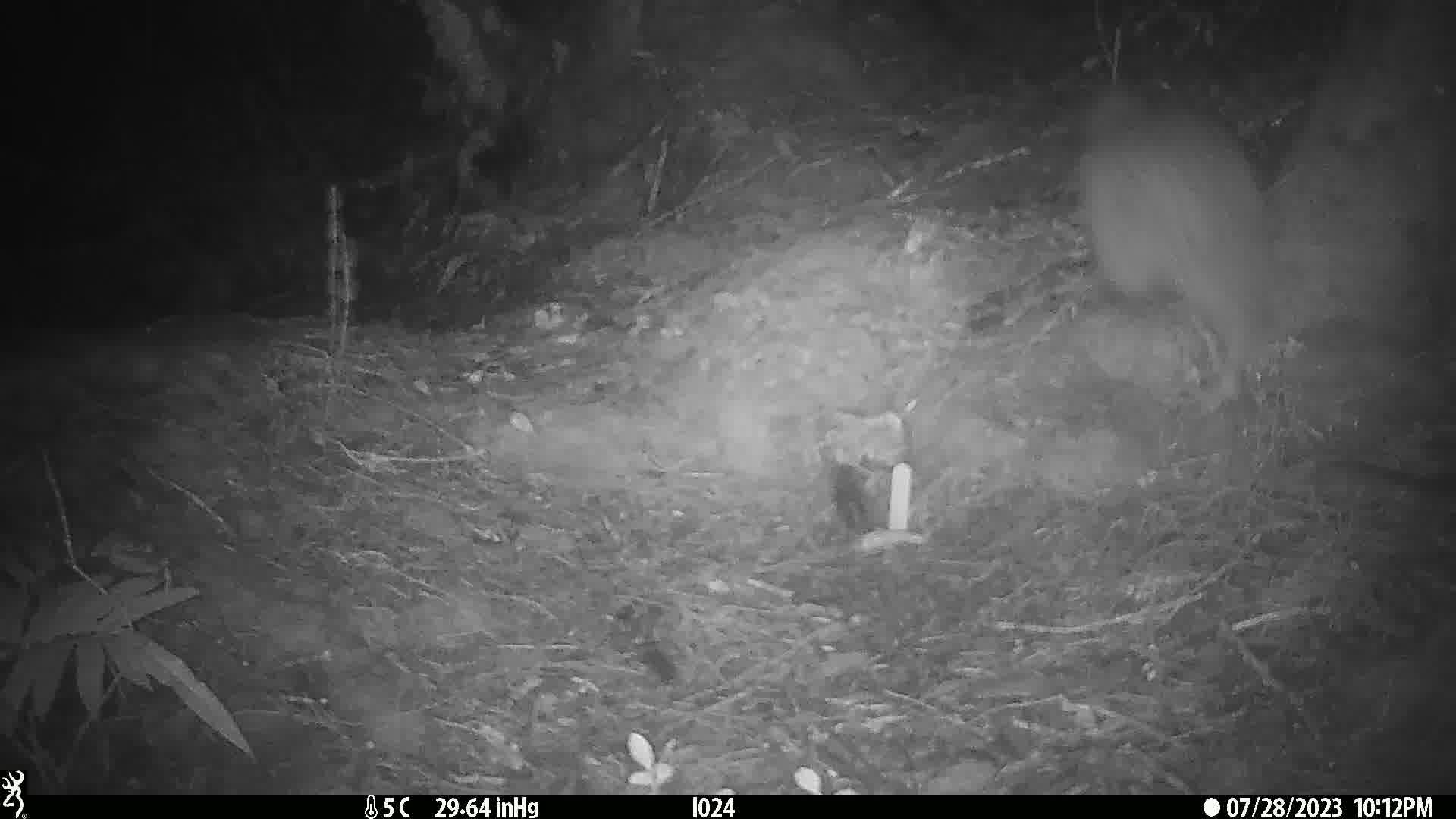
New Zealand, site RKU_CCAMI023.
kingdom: Animalia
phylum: Chordata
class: Aves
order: Apterygiformes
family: Apterygidae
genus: Apteryx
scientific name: Apteryx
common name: kiwi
Kiwi (Apteryx).